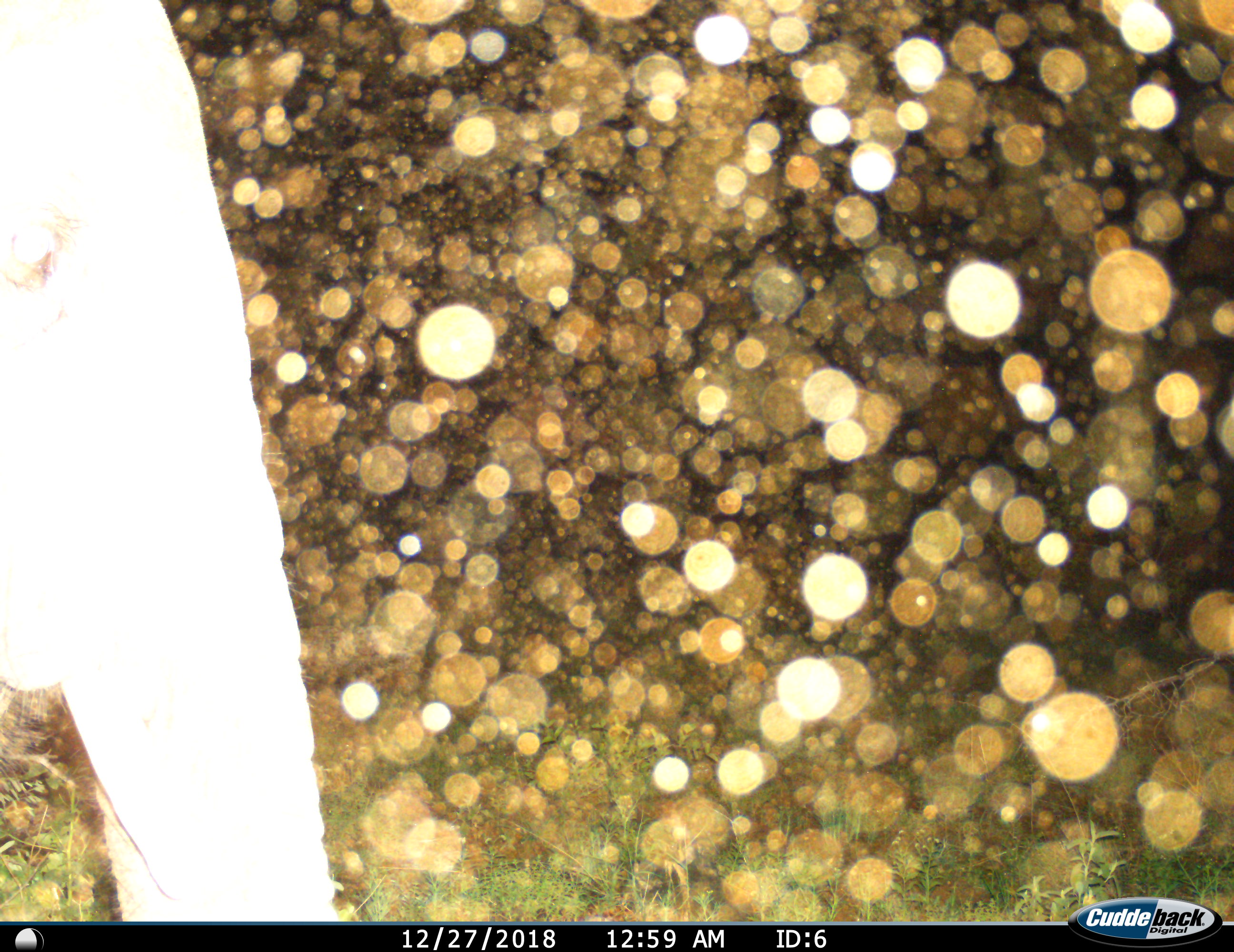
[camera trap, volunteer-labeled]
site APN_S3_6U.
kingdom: Animalia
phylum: Chordata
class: Mammalia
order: Proboscidea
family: Elephantidae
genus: Loxodonta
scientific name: Loxodonta africana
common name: african bush elephant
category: elephant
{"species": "elephant (african bush elephant) (Loxodonta africana)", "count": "1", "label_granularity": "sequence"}